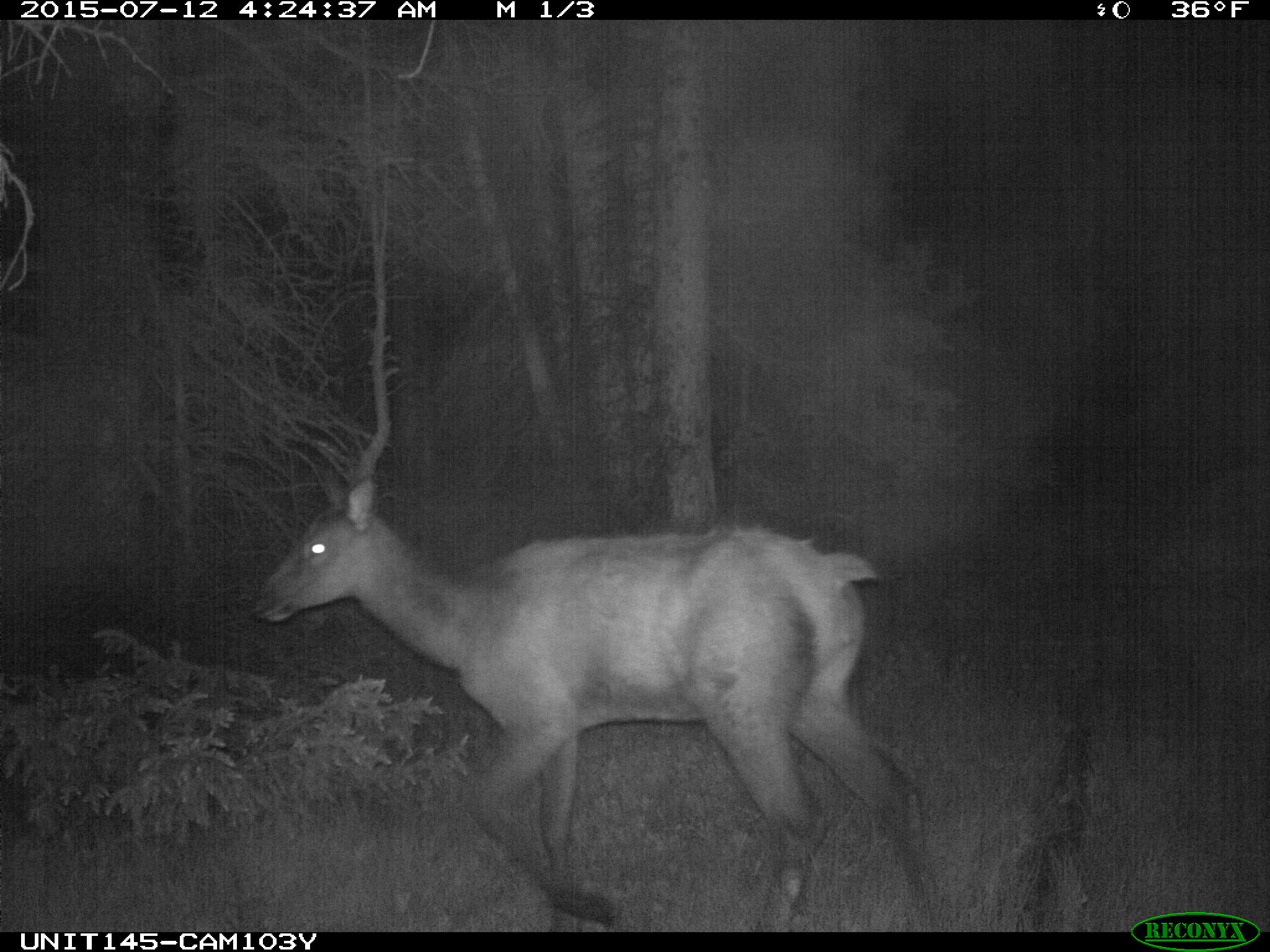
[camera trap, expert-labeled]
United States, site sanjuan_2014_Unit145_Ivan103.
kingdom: Animalia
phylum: Chordata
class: Mammalia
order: Artiodactyla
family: Cervidae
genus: Cervus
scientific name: Cervus elaphus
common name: red deer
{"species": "Cervus elaphus (red deer)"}